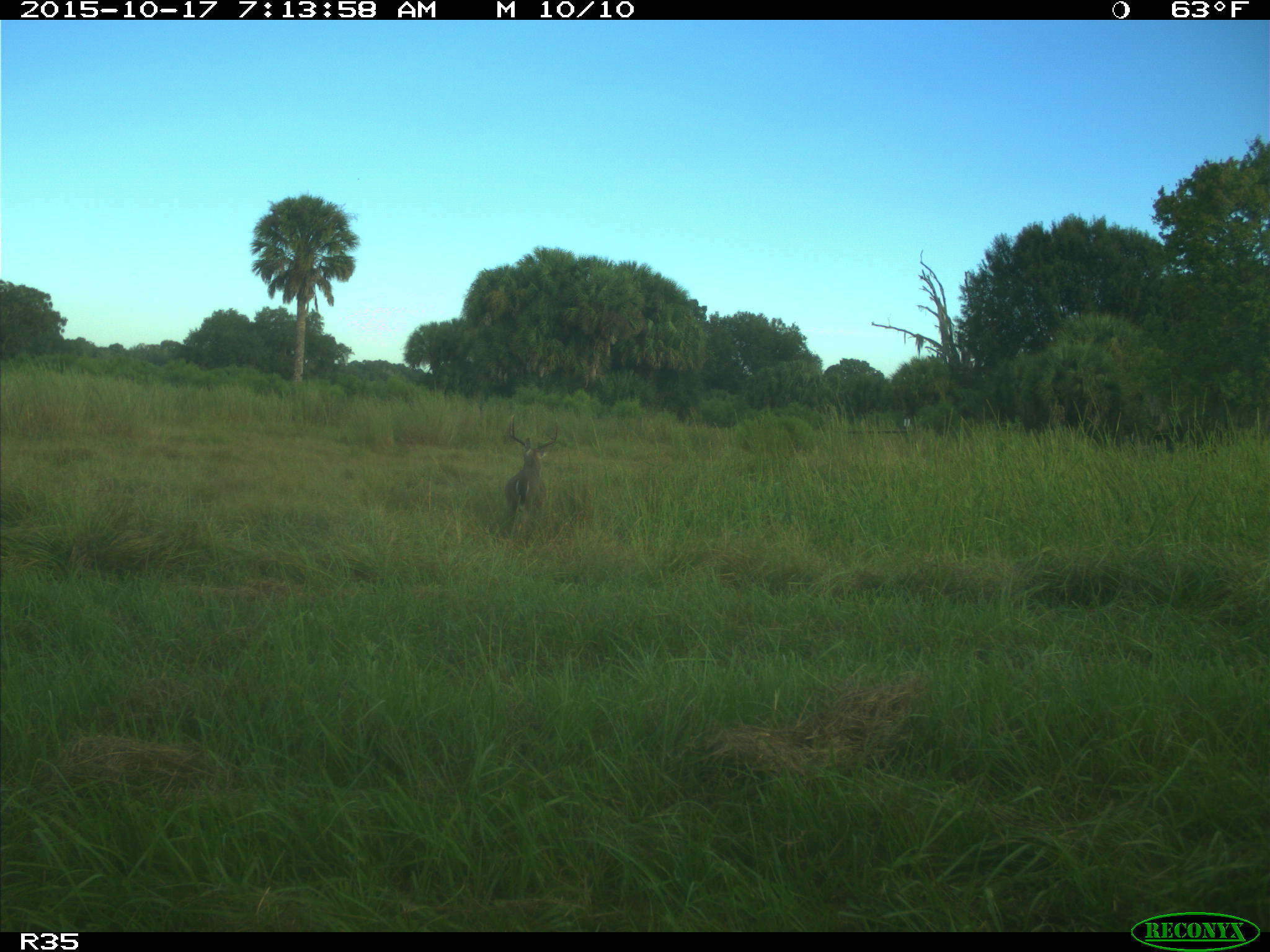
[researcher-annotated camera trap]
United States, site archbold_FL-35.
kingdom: Animalia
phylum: Chordata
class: Mammalia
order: Artiodactyla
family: Cervidae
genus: Odocoileus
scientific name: Odocoileus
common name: deer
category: unidentified deer